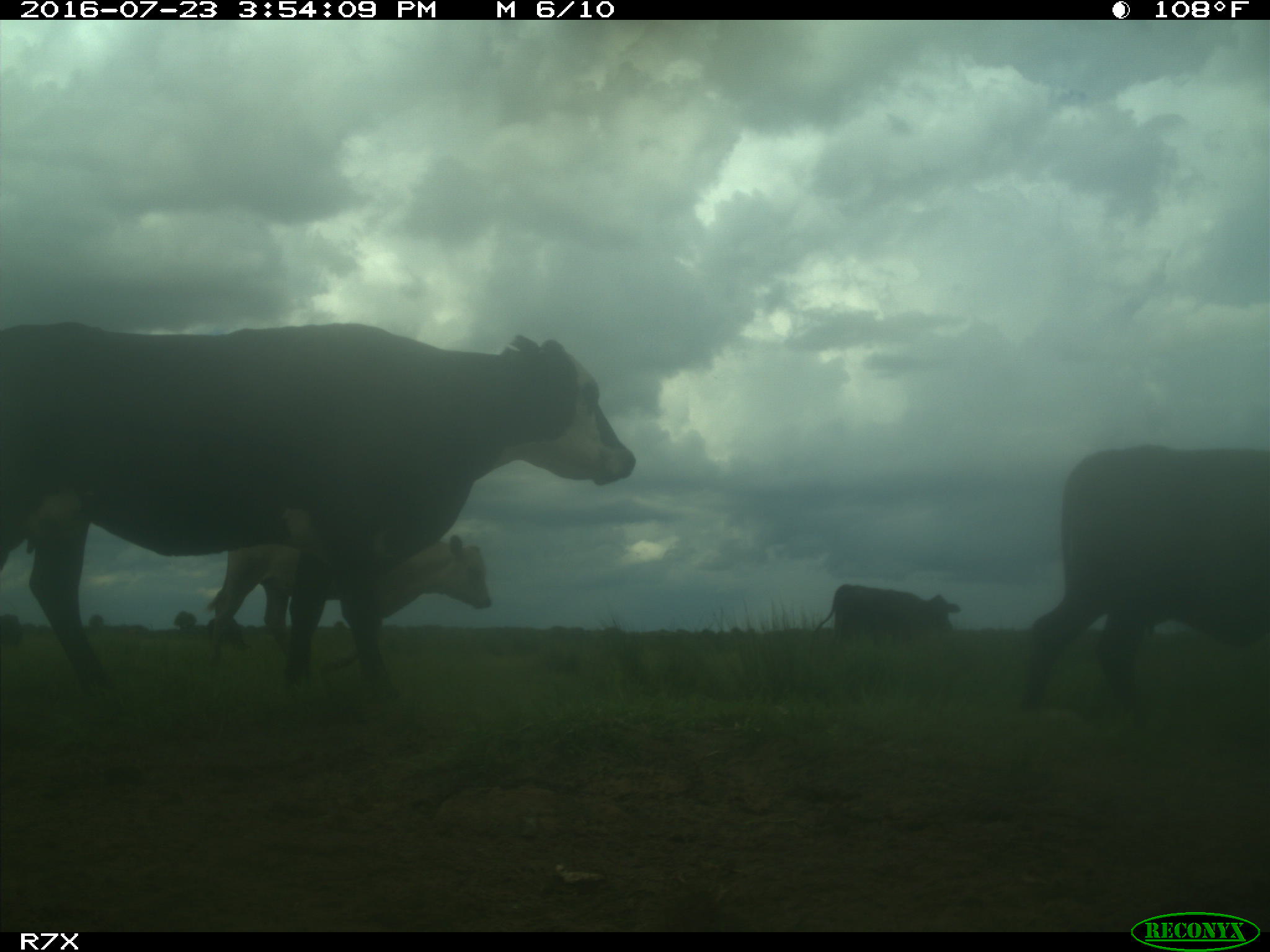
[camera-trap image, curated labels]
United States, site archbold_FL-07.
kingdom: Animalia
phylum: Chordata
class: Mammalia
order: Artiodactyla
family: Bovidae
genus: Bos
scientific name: Bos taurus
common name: domestic cow